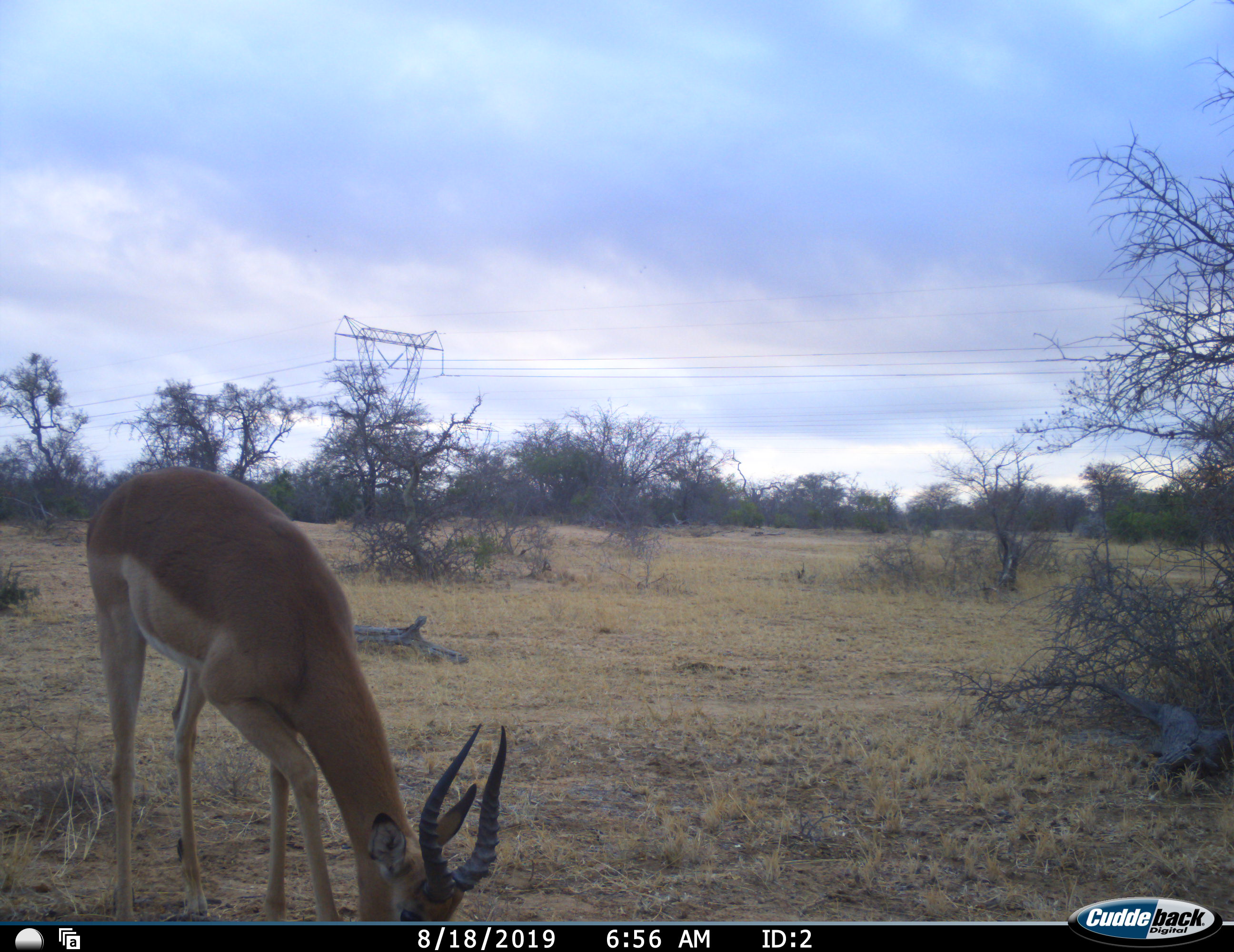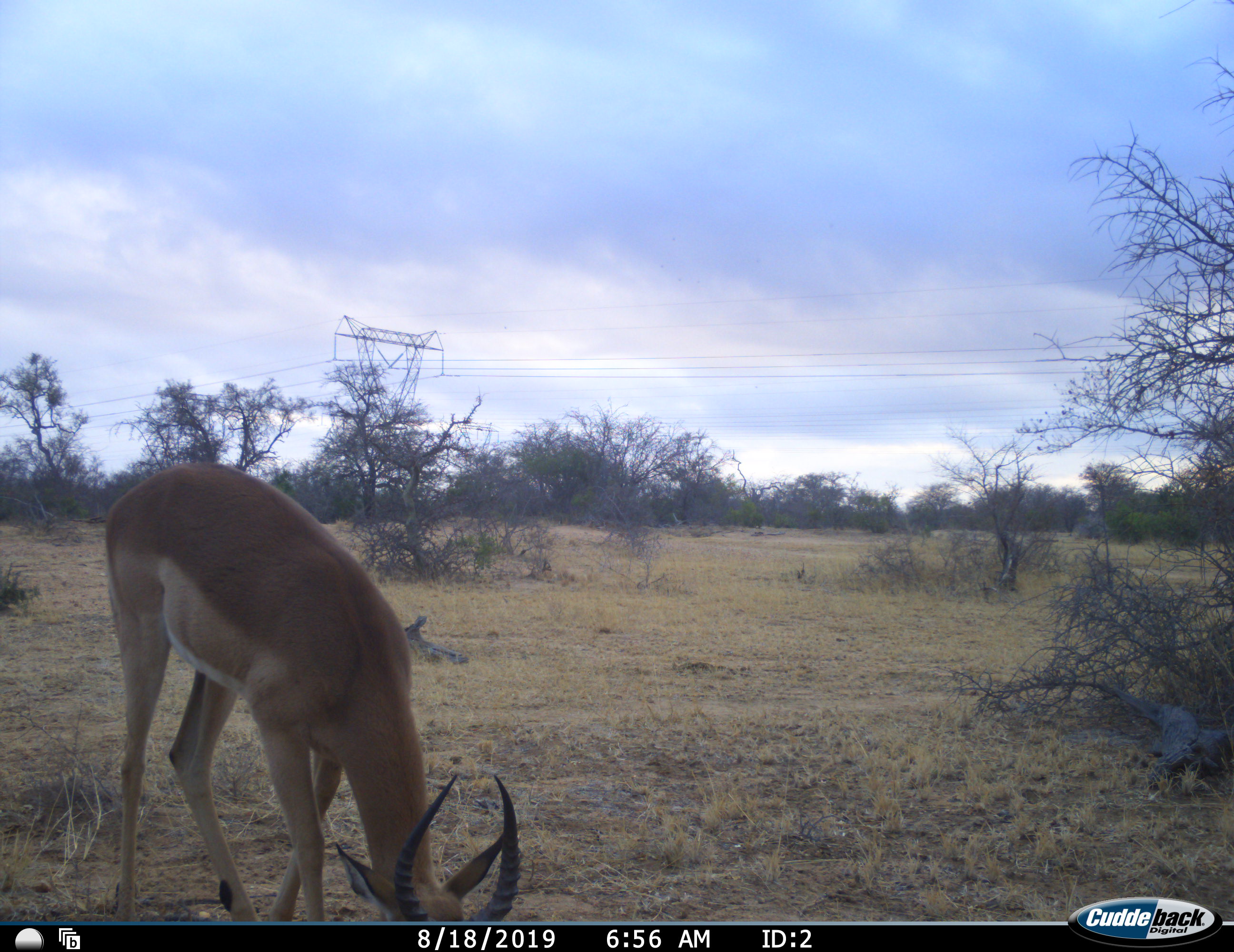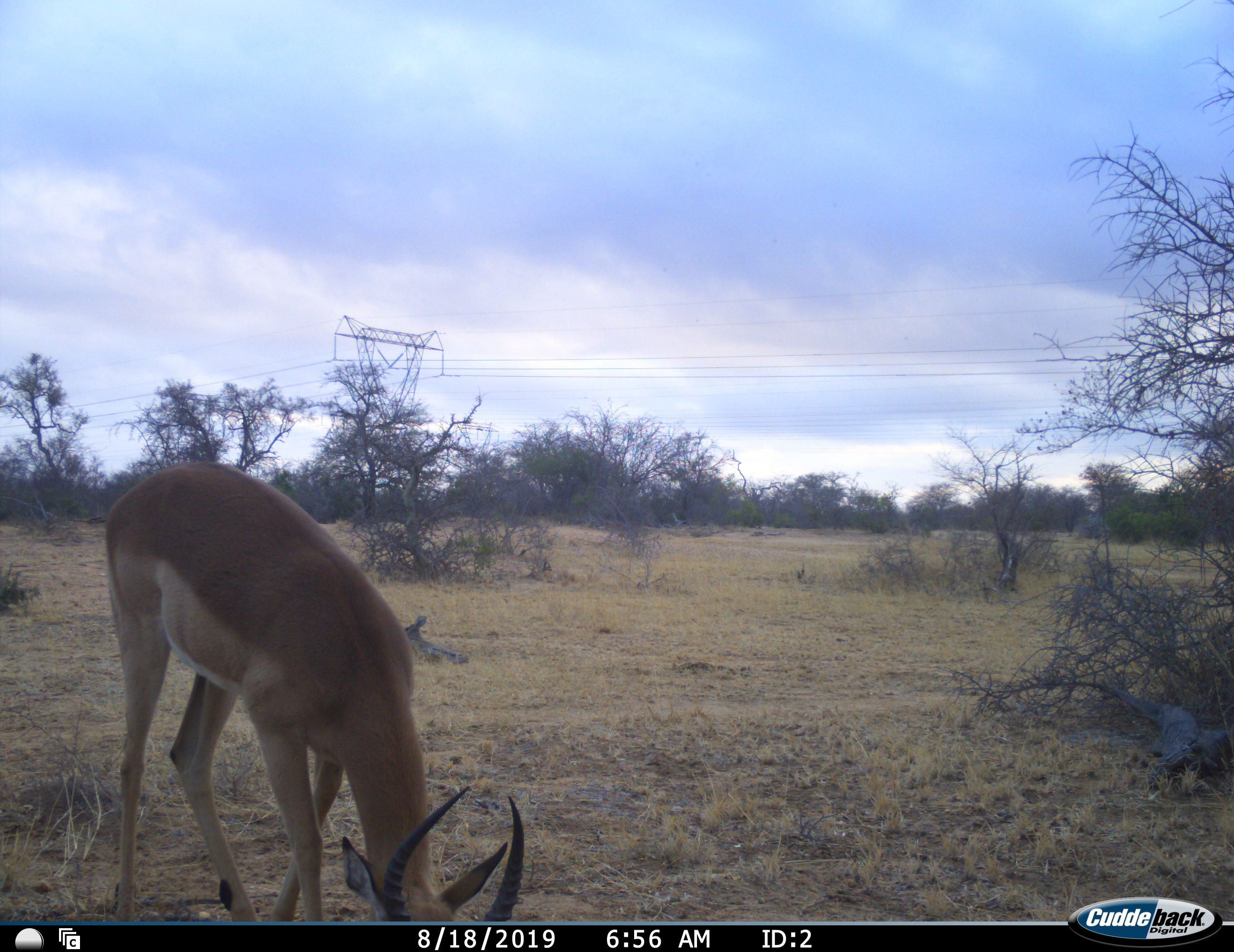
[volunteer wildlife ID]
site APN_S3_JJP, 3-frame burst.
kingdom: Animalia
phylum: Chordata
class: Mammalia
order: Artiodactyla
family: Bovidae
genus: Aepyceros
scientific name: Aepyceros melampus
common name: impala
Impala (Aepyceros melampus), count 1. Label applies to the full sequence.